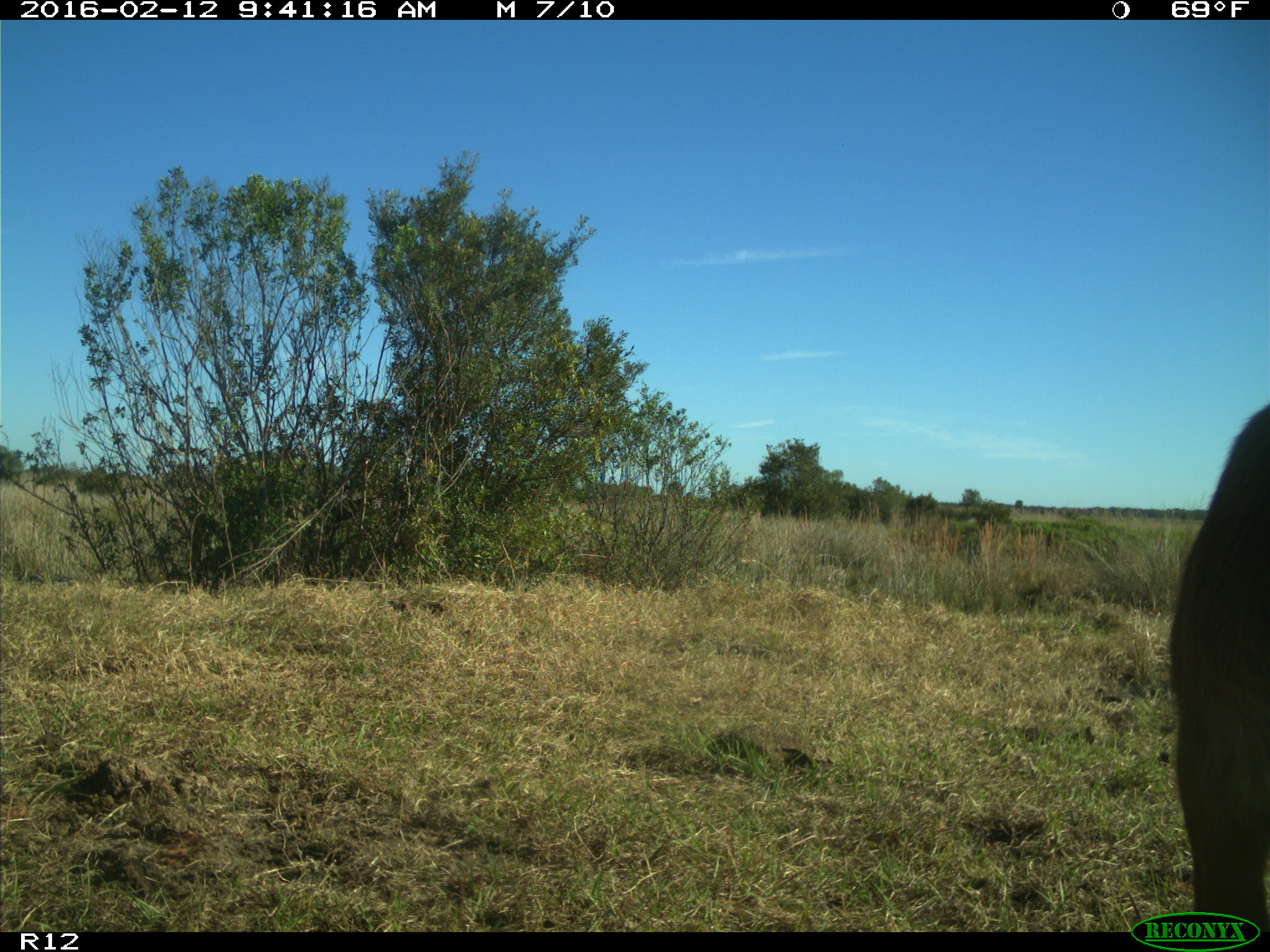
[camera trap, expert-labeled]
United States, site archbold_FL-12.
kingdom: Animalia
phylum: Chordata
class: Mammalia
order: Artiodactyla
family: Bovidae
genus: Bos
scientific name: Bos taurus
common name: domestic cow